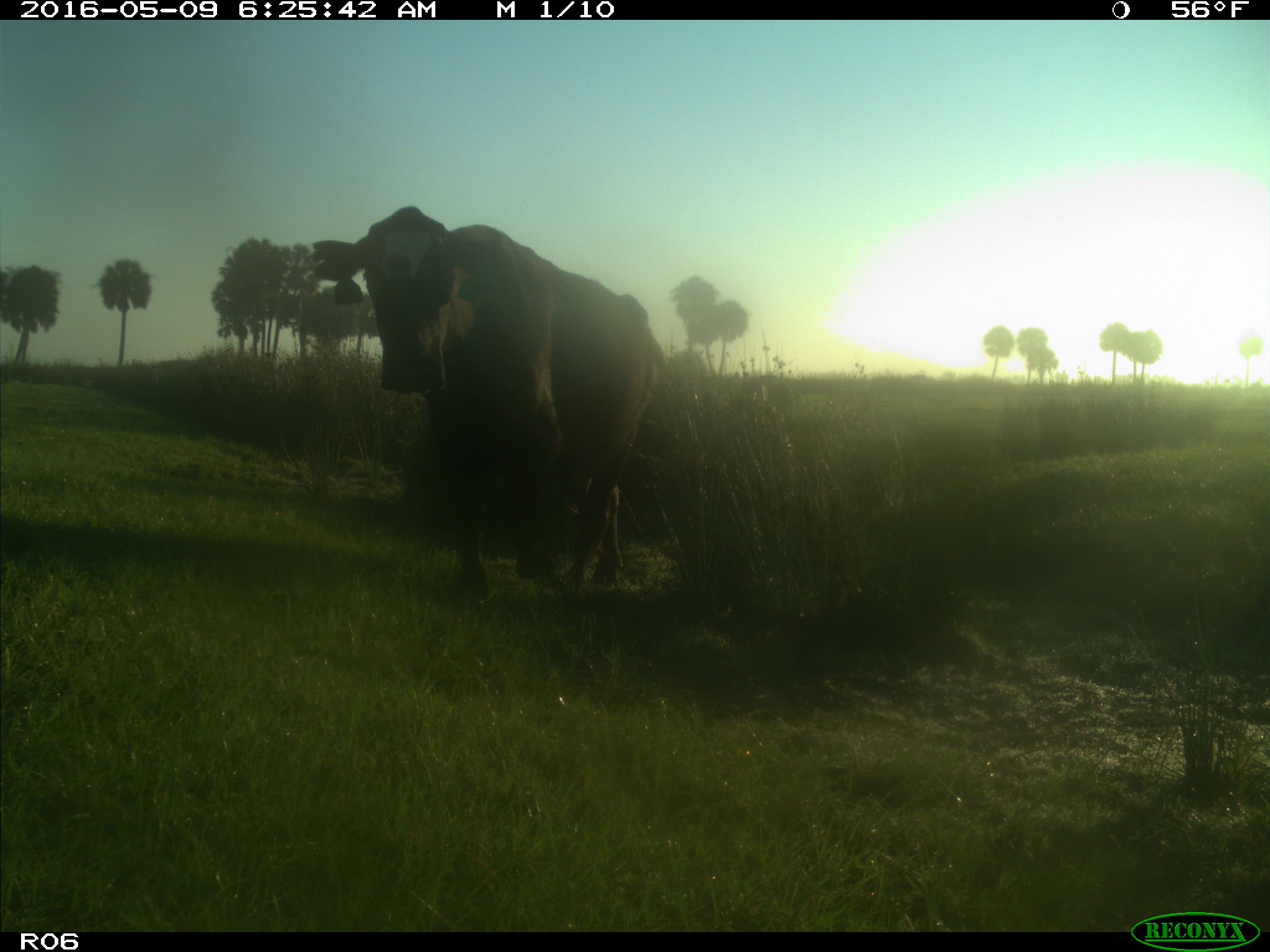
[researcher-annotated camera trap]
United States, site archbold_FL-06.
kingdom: Animalia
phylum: Chordata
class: Mammalia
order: Artiodactyla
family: Bovidae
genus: Bos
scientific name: Bos taurus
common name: domestic cow